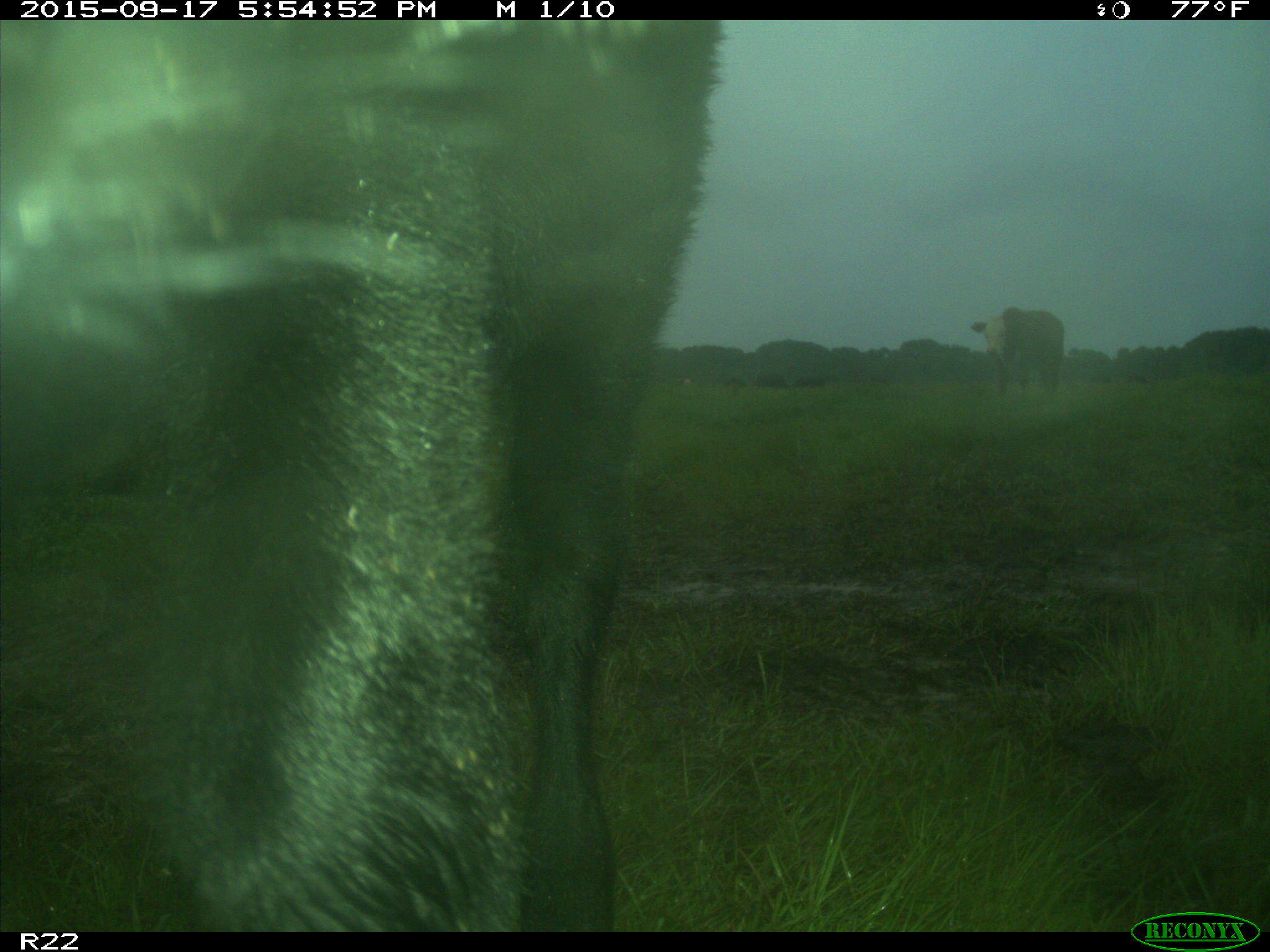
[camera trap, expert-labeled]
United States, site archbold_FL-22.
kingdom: Animalia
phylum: Chordata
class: Mammalia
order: Artiodactyla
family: Bovidae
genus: Bos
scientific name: Bos taurus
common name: domestic cow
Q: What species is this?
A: Bos taurus (domestic cow).